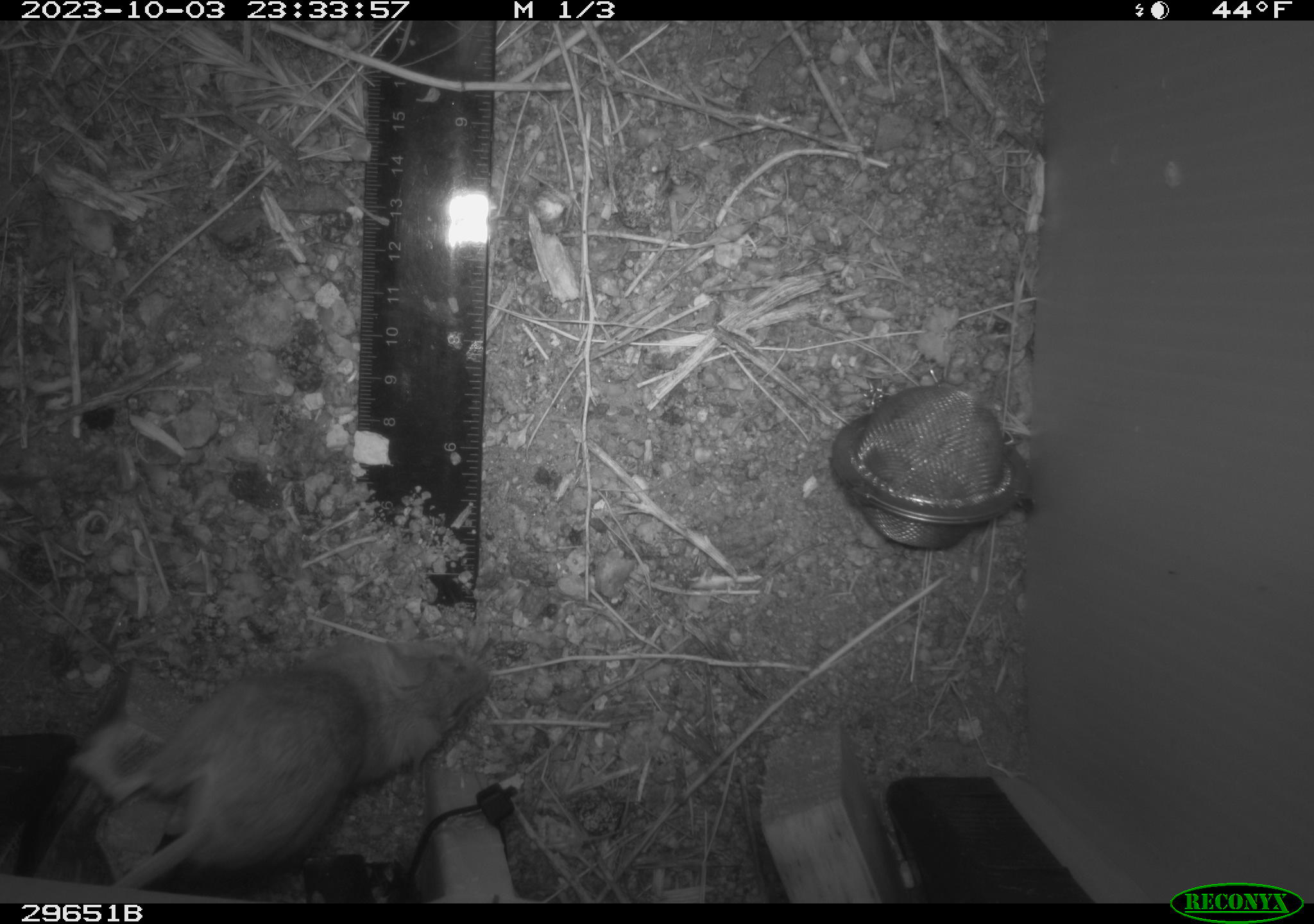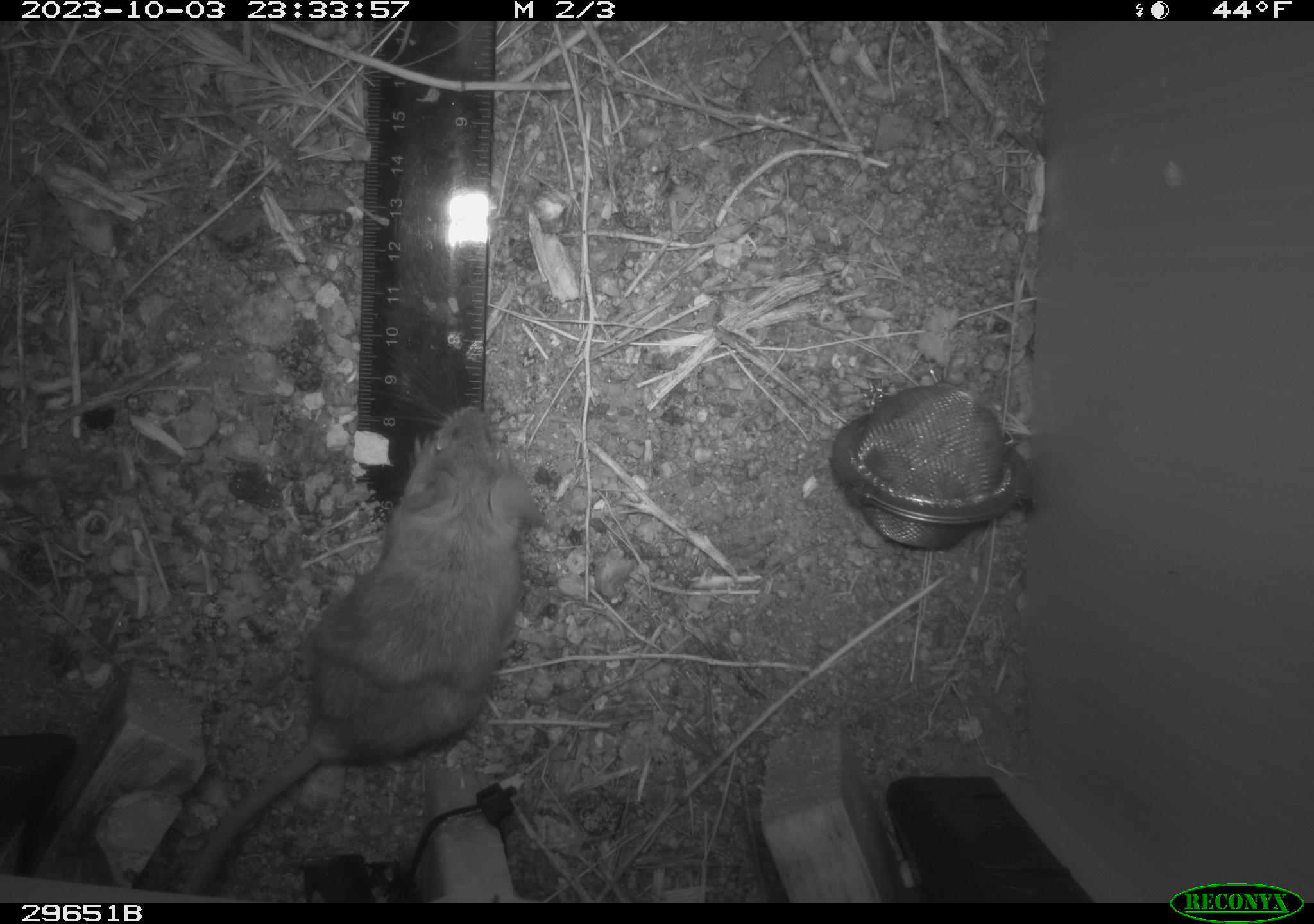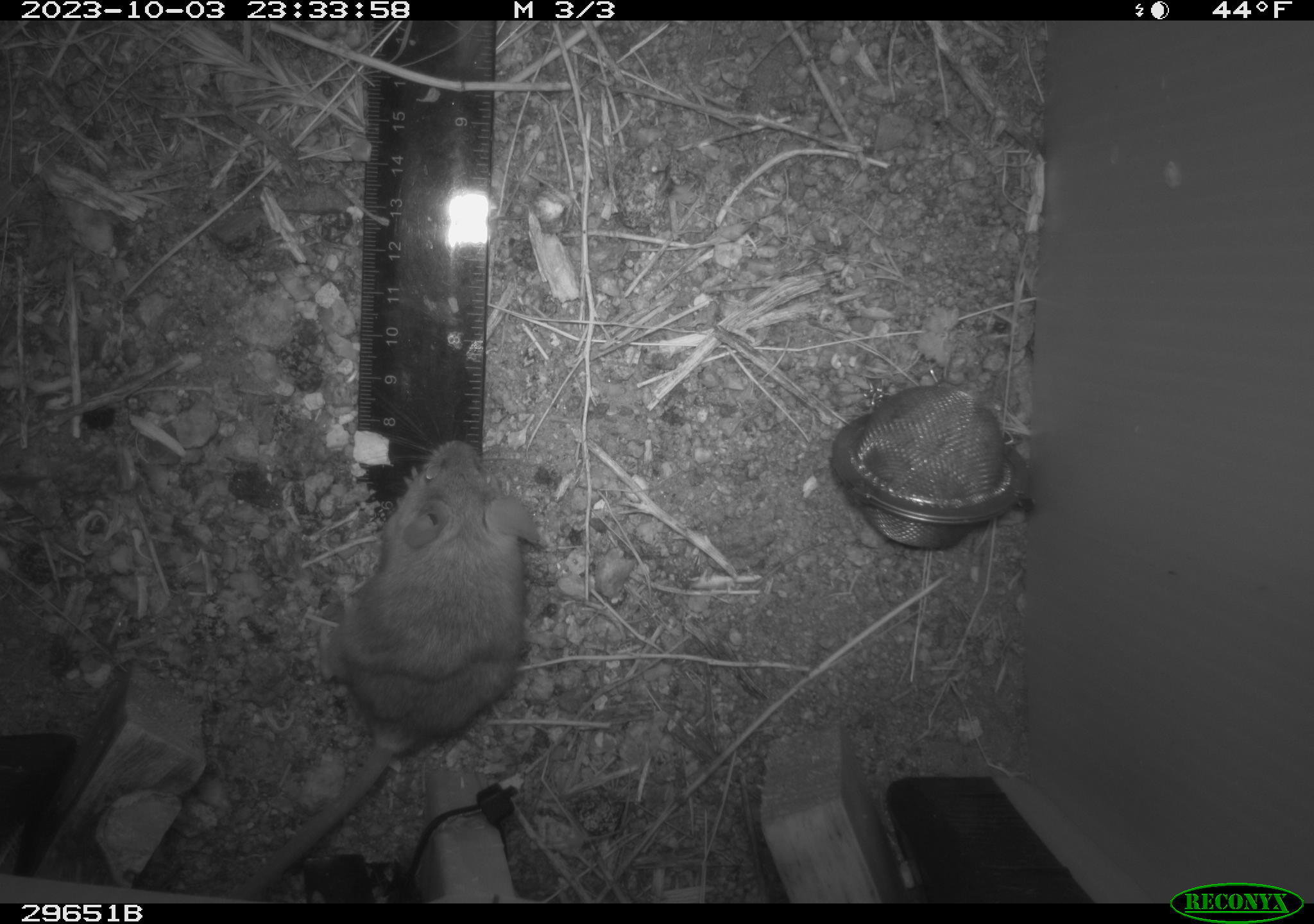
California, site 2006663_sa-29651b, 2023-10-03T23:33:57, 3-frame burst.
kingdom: Animalia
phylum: Chordata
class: Mammalia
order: Rodentia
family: Cricetidae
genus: Neotoma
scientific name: Neotoma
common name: pack rat or woodrat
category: neotoma species